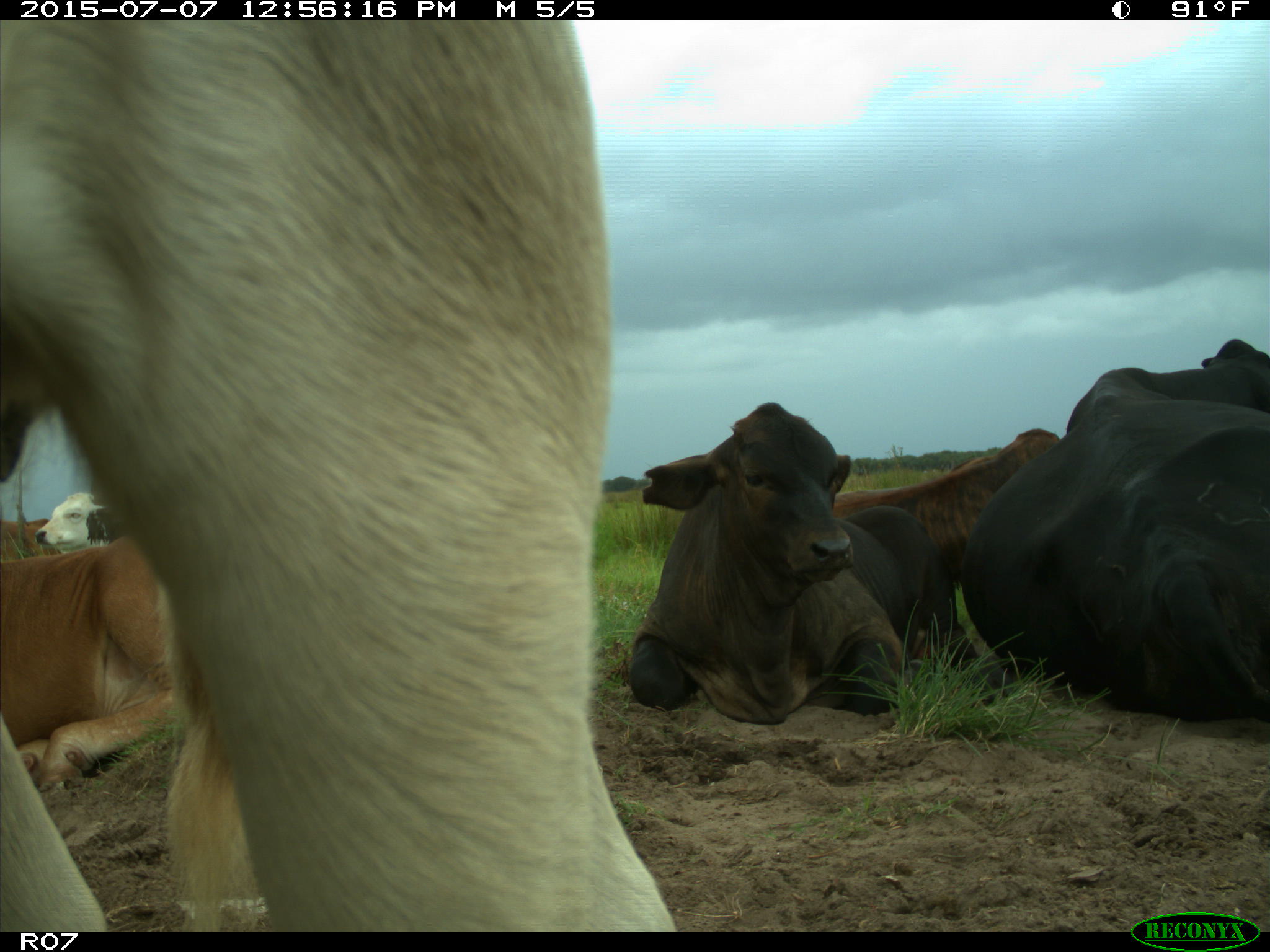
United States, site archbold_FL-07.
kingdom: Animalia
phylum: Chordata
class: Mammalia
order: Artiodactyla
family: Bovidae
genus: Bos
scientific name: Bos taurus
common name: domestic cow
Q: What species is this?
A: Bos taurus (domestic cow).